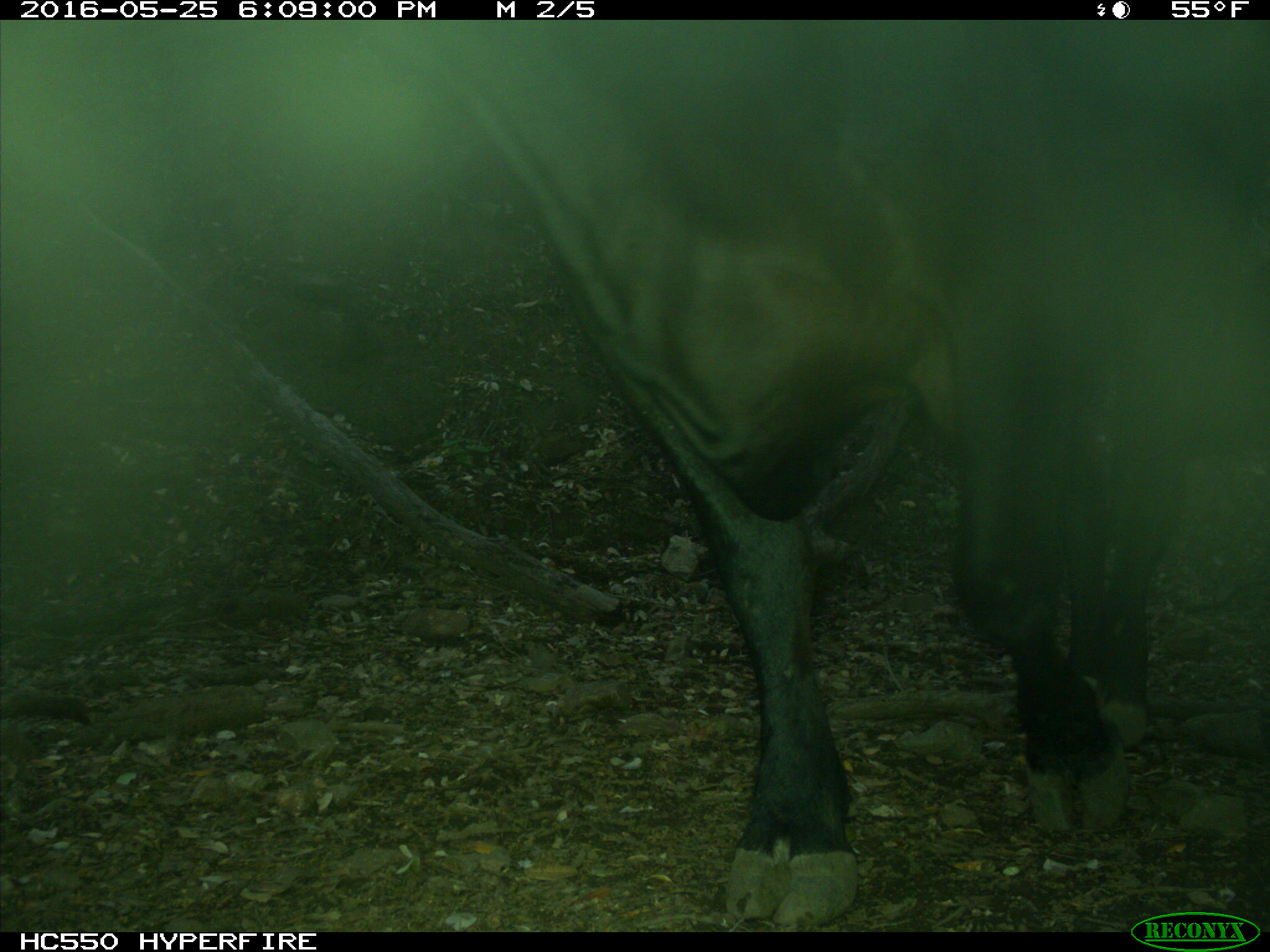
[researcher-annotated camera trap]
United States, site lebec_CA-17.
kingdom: Animalia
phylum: Chordata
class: Mammalia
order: Artiodactyla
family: Bovidae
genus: Bos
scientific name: Bos taurus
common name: domestic cow